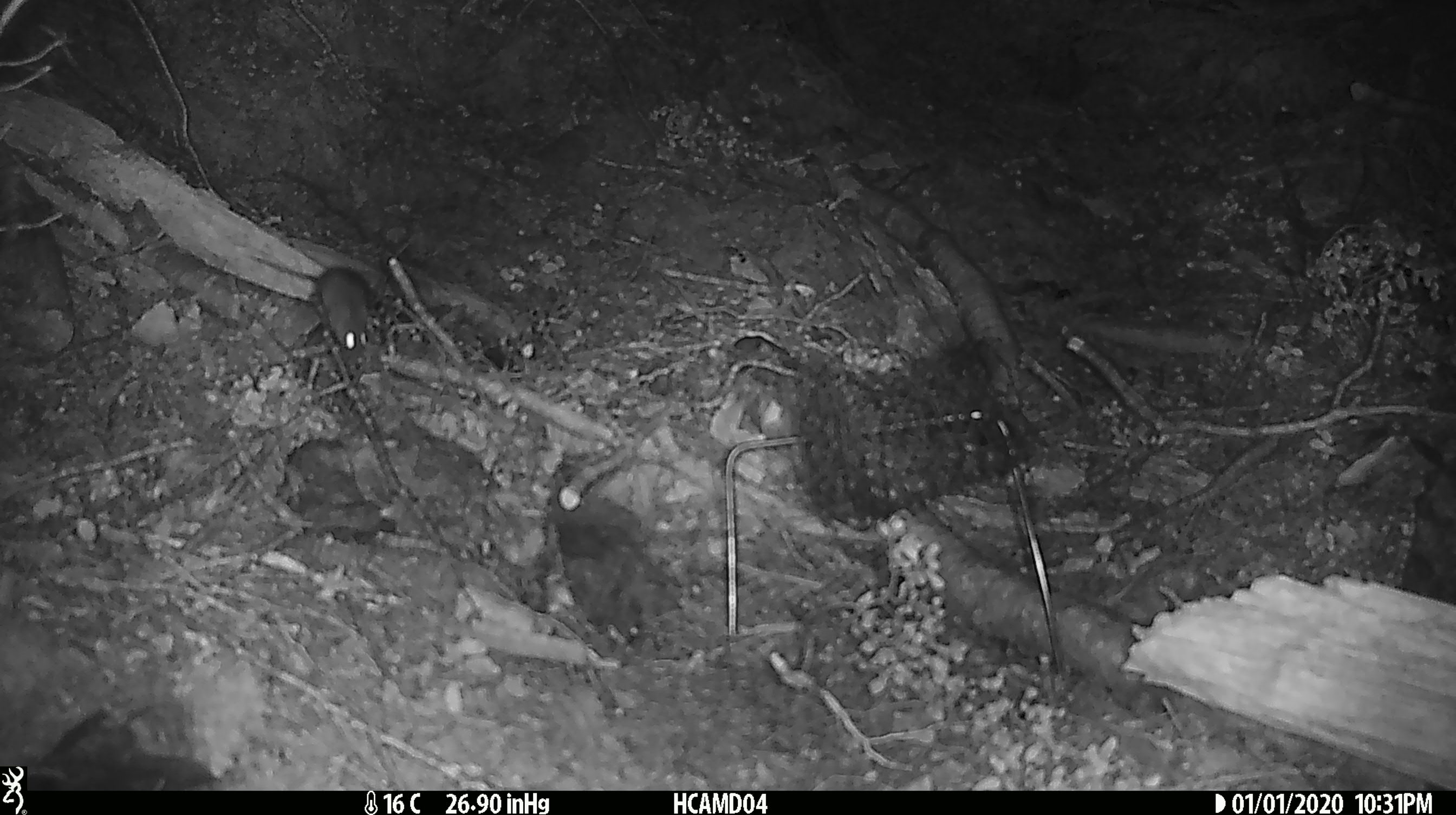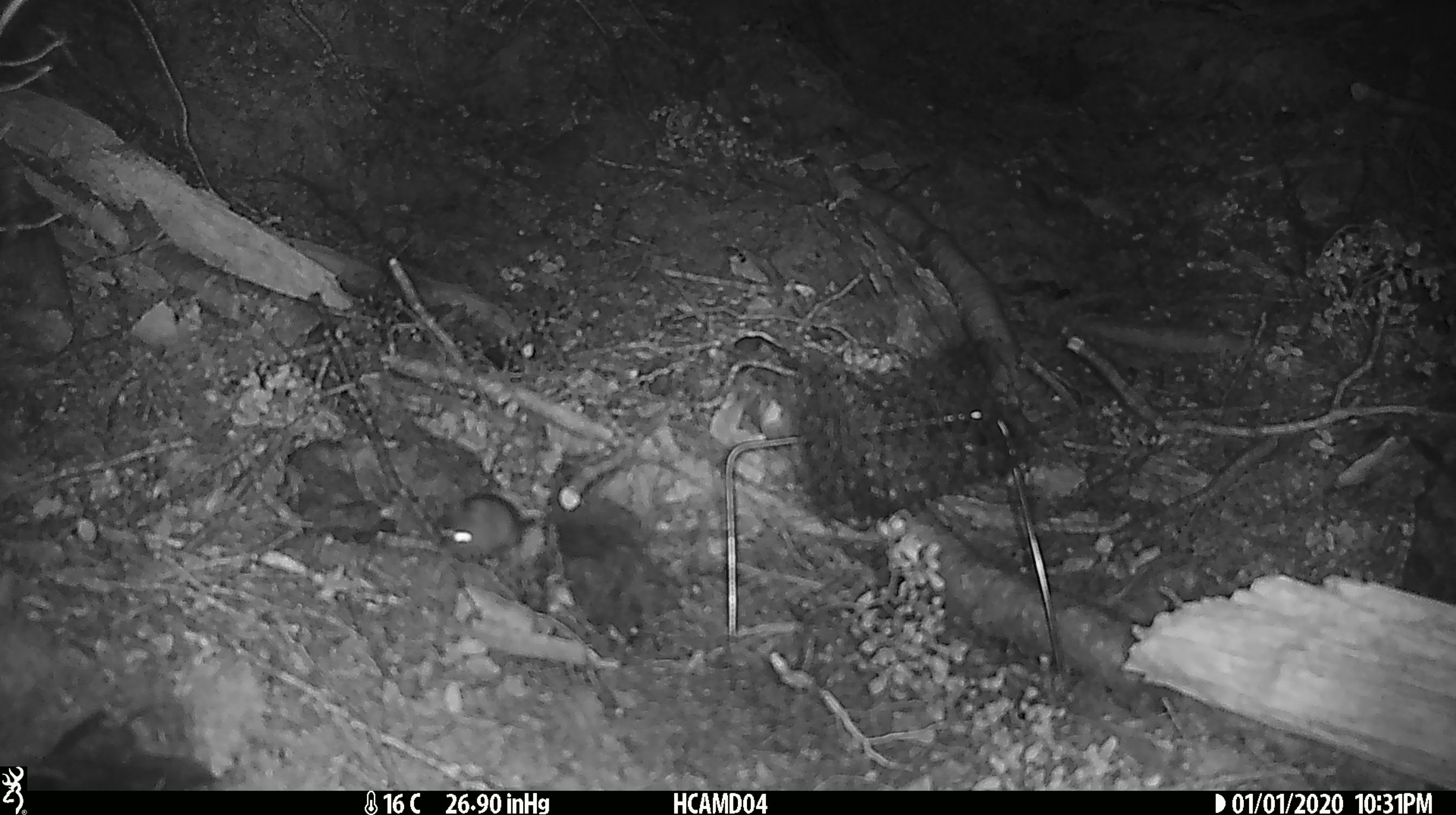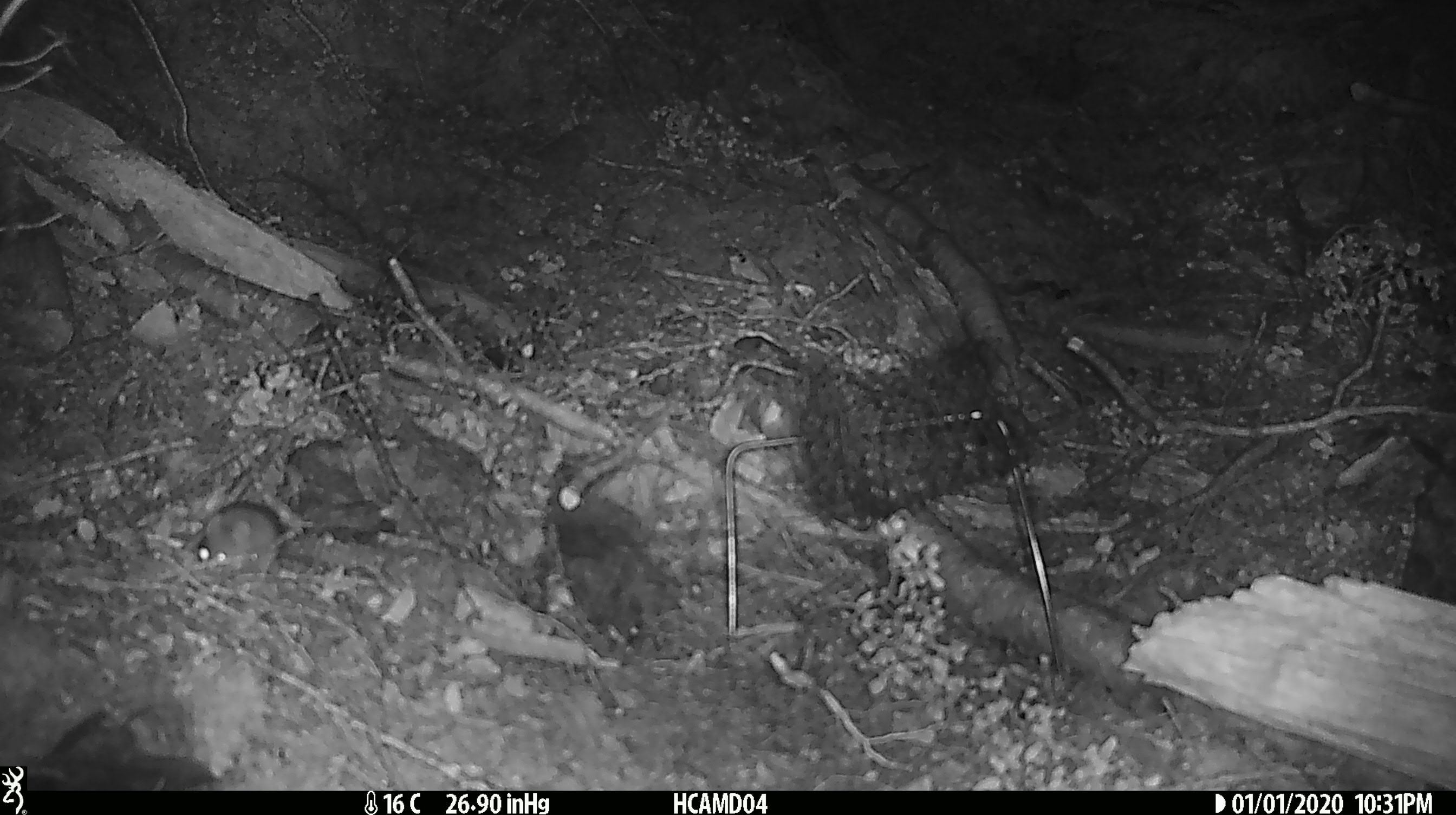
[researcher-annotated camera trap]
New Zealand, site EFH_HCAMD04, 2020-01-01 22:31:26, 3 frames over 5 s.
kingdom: Animalia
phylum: Chordata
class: Mammalia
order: Rodentia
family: Muridae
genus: Mus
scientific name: Mus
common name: mouse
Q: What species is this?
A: Mouse (Mus).